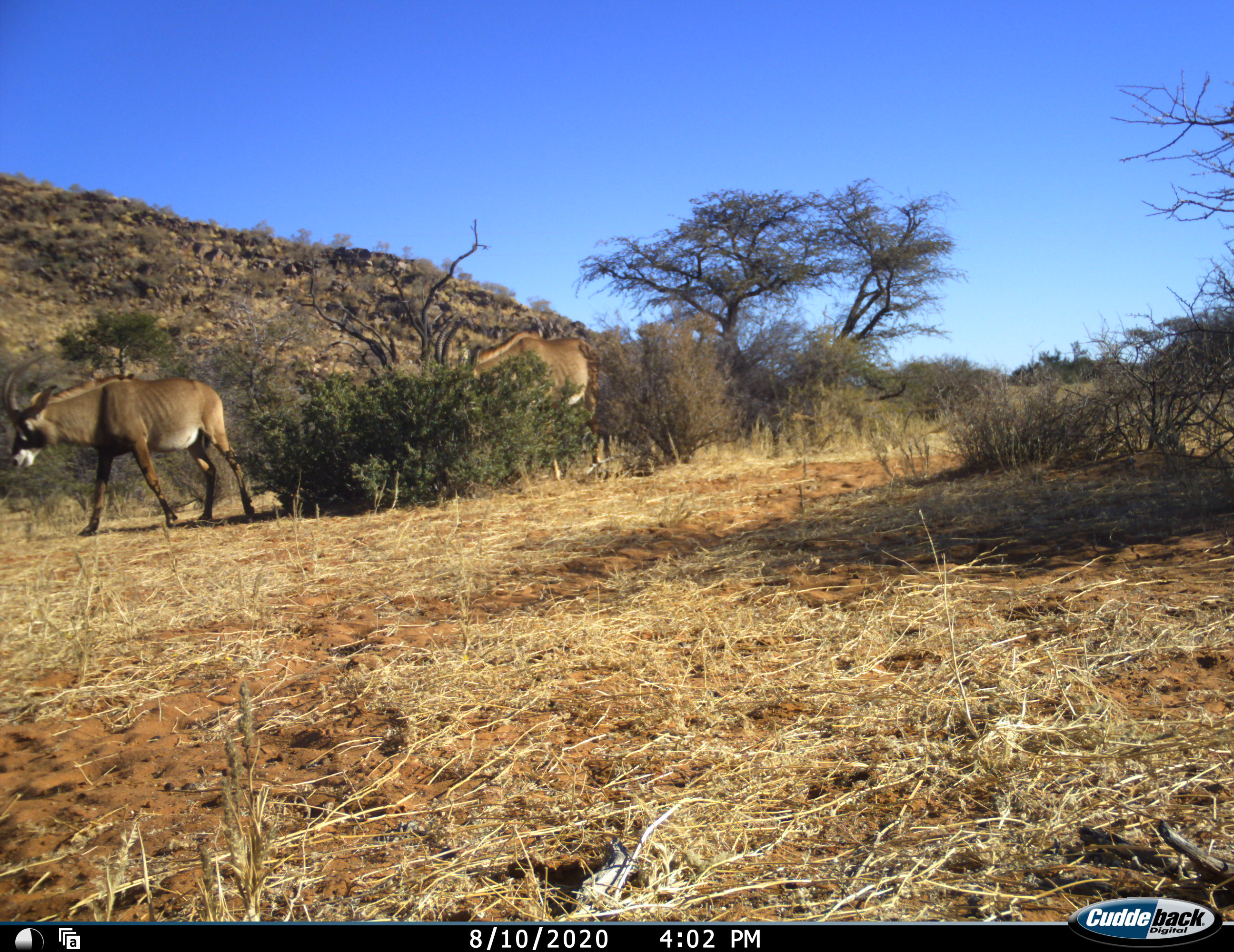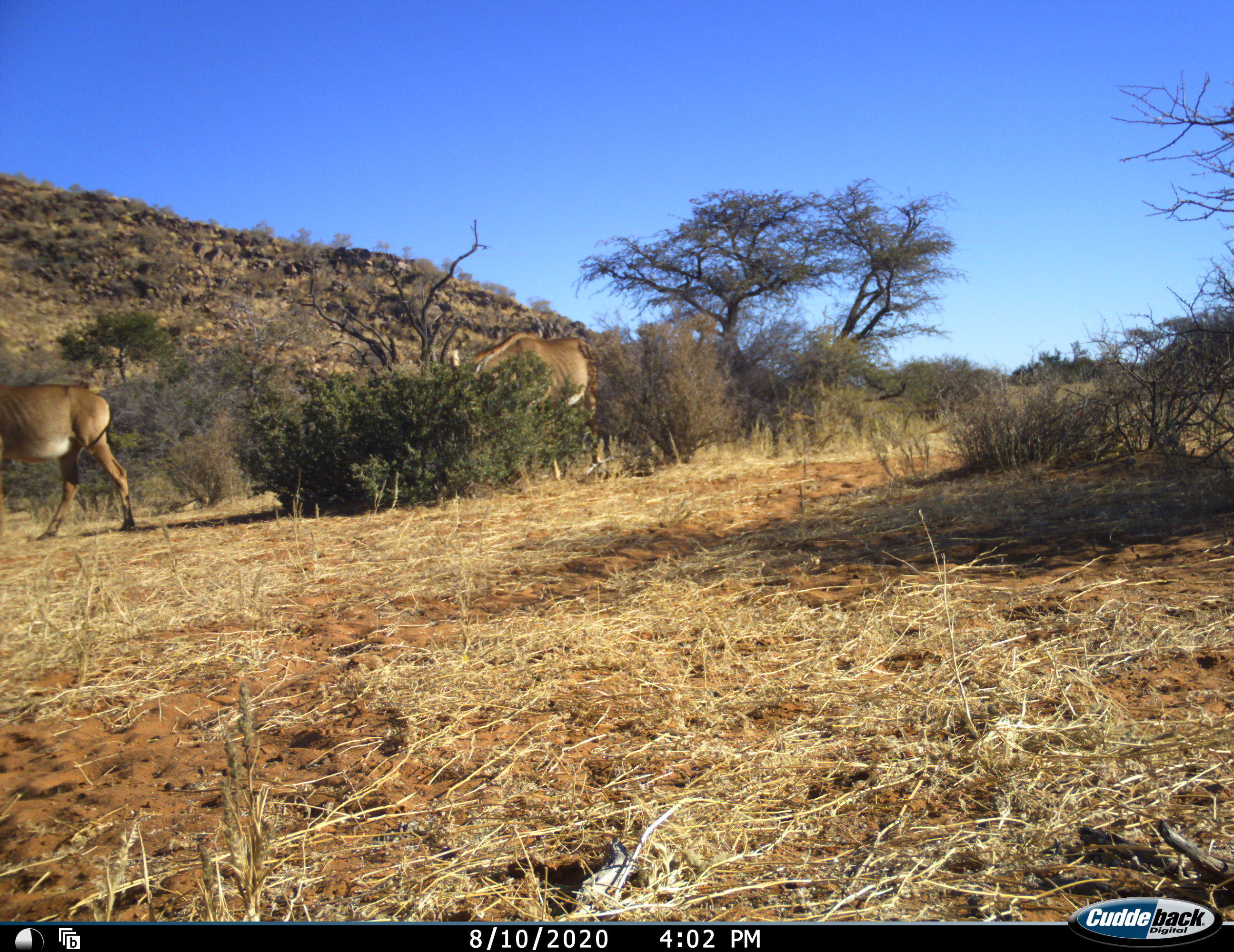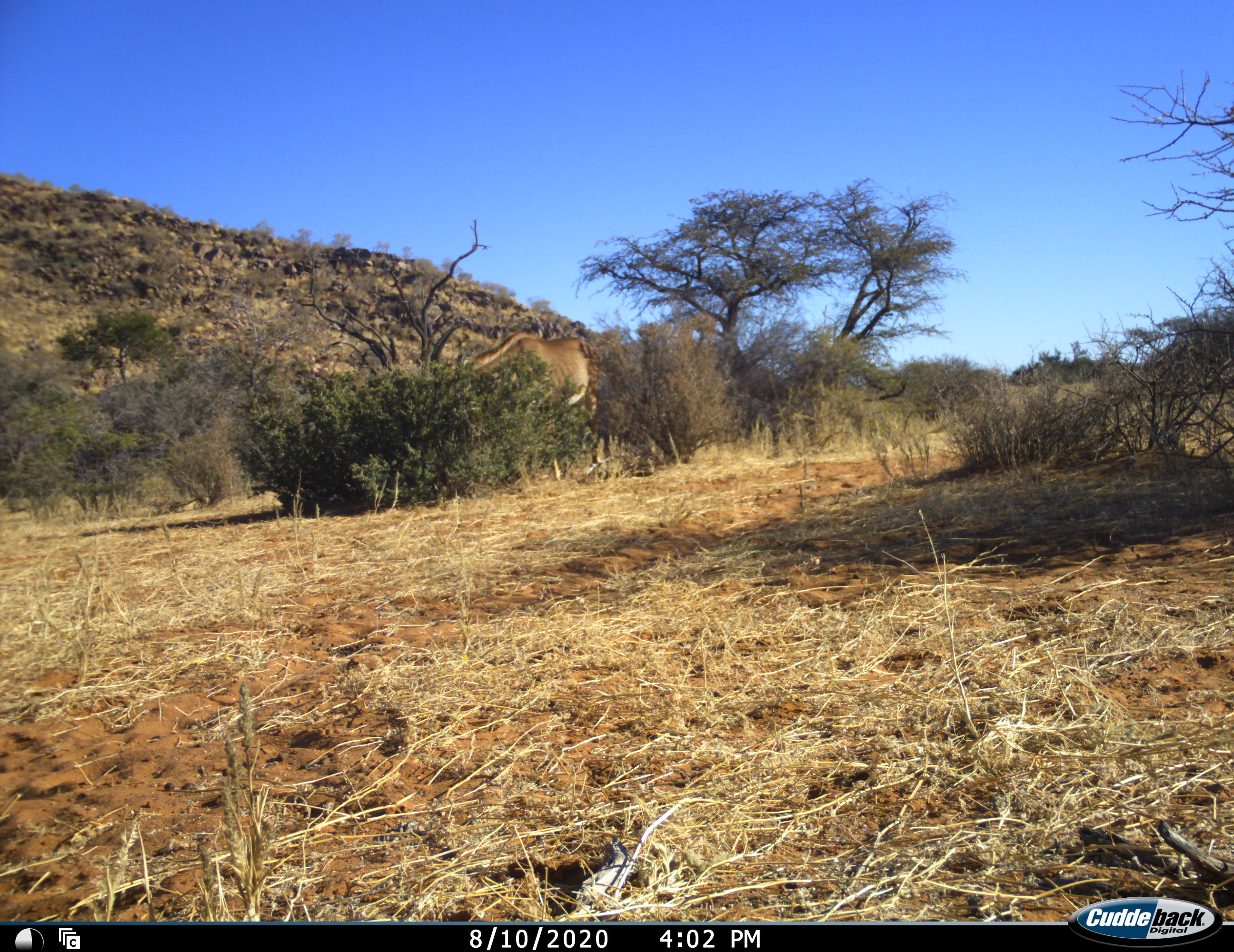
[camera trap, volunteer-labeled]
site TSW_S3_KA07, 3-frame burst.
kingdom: Animalia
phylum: Chordata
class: Mammalia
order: Artiodactyla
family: Bovidae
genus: Hippotragus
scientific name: Hippotragus equinus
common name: roan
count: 2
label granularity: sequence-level